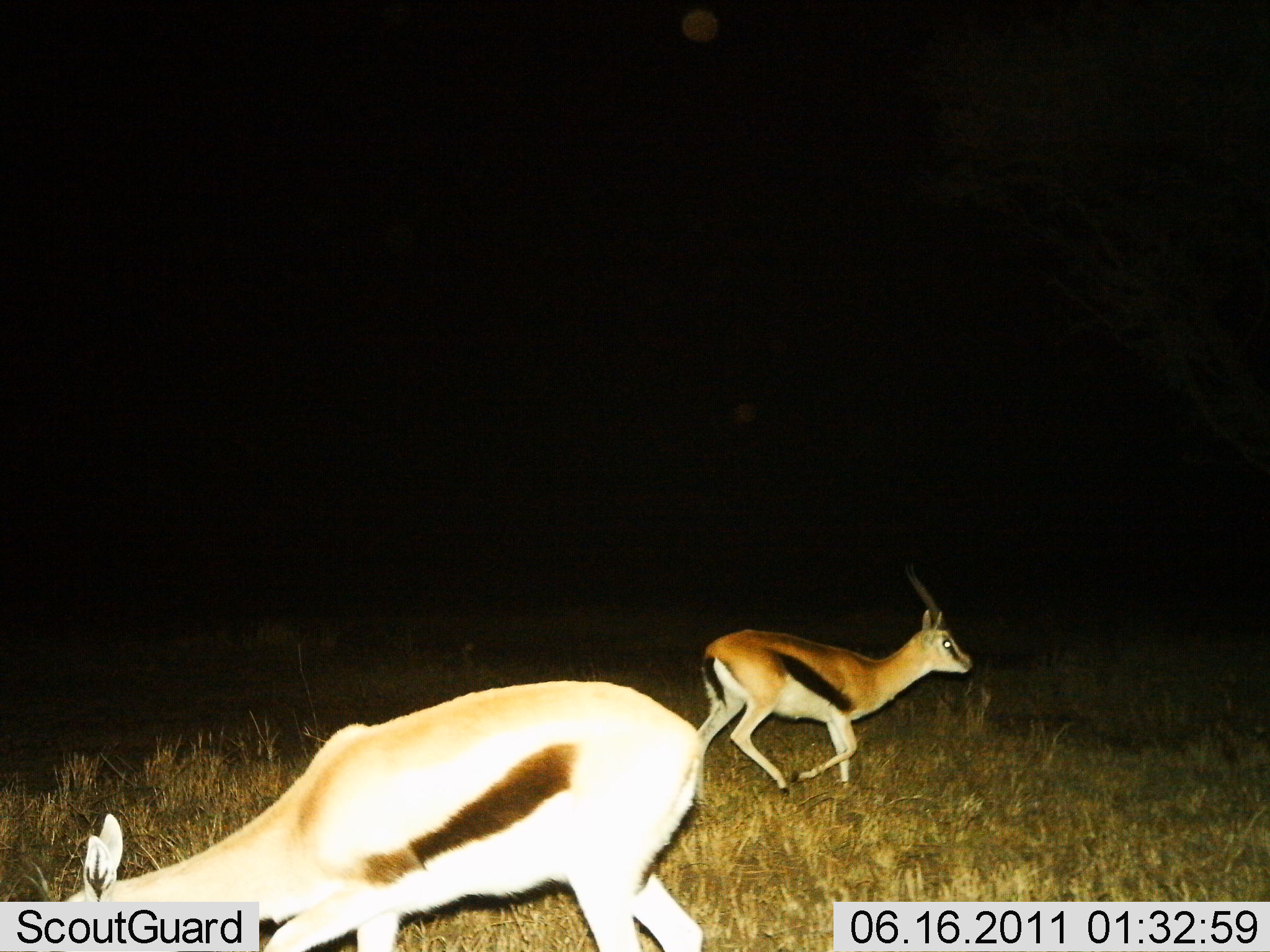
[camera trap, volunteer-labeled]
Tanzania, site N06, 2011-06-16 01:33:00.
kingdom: Animalia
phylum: Chordata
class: Mammalia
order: Artiodactyla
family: Bovidae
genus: Eudorcas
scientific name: Eudorcas thomsonii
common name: thomson's gazelle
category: gazellethomsons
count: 2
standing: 17%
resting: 0%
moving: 92%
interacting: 0%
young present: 0%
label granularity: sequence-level